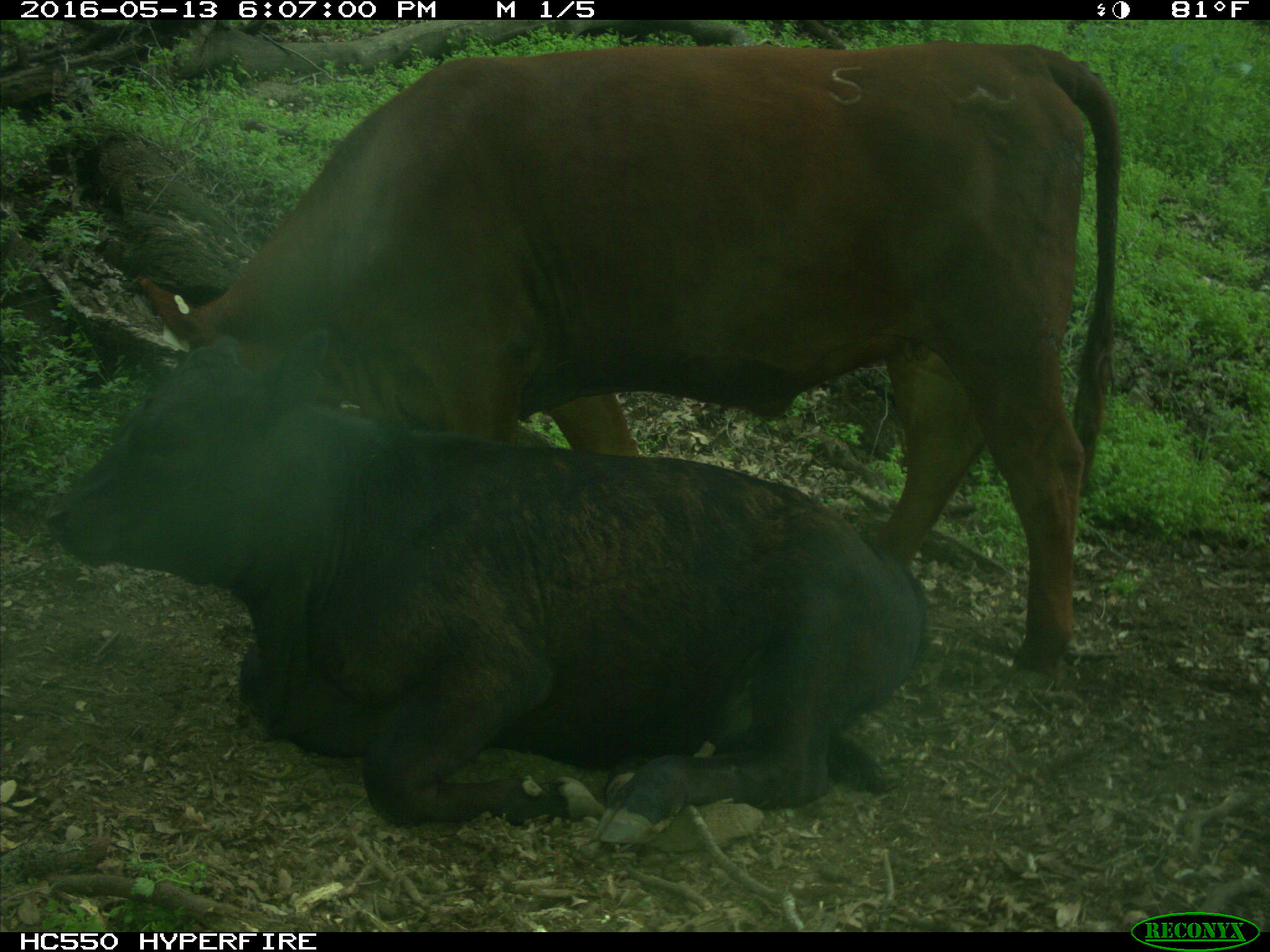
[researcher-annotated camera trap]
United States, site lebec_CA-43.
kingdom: Animalia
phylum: Chordata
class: Mammalia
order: Artiodactyla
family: Bovidae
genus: Bos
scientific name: Bos taurus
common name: domestic cow